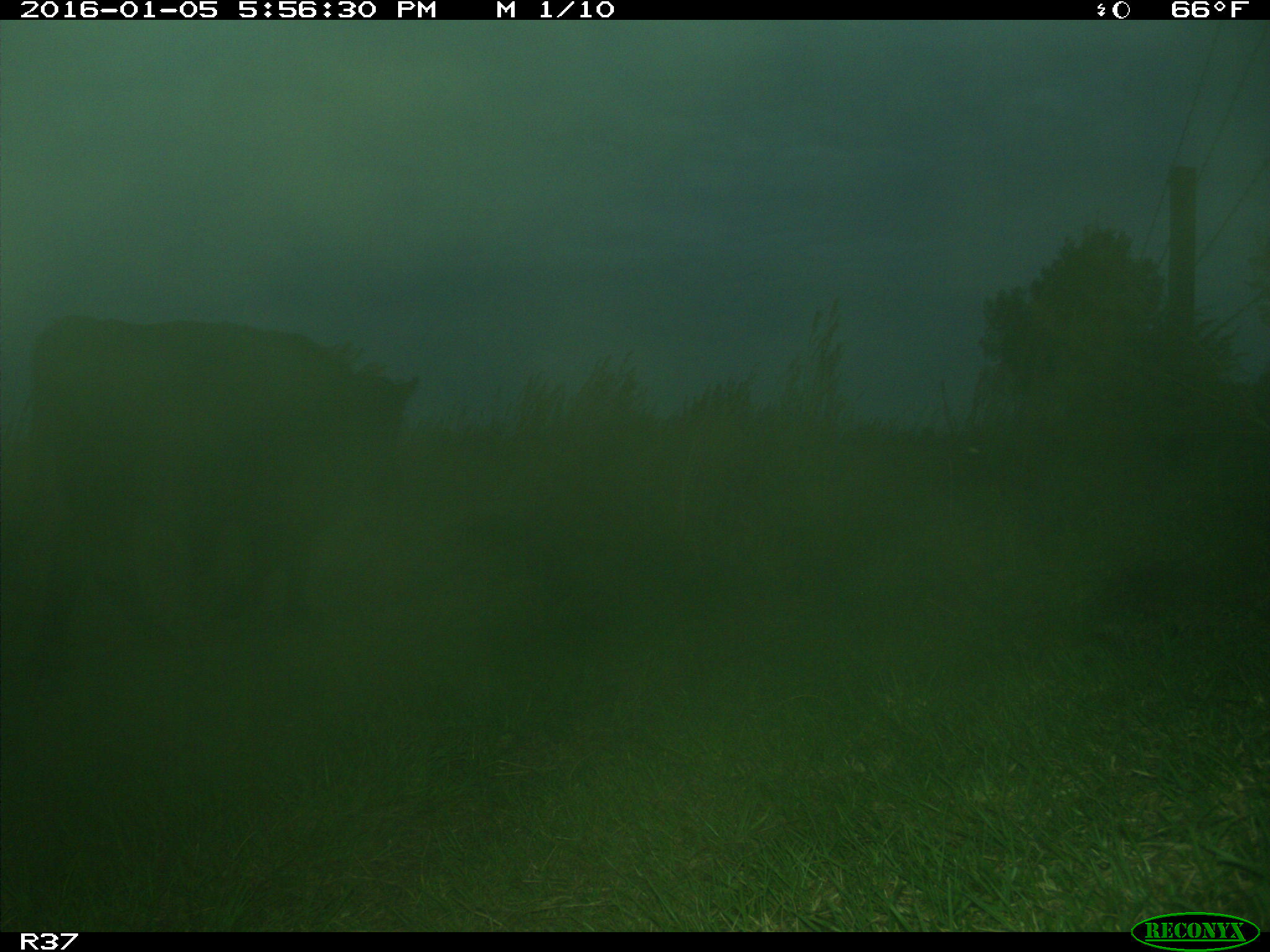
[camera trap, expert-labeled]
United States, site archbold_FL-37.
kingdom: Animalia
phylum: Chordata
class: Mammalia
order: Artiodactyla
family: Bovidae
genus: Bos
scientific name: Bos taurus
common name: domestic cow